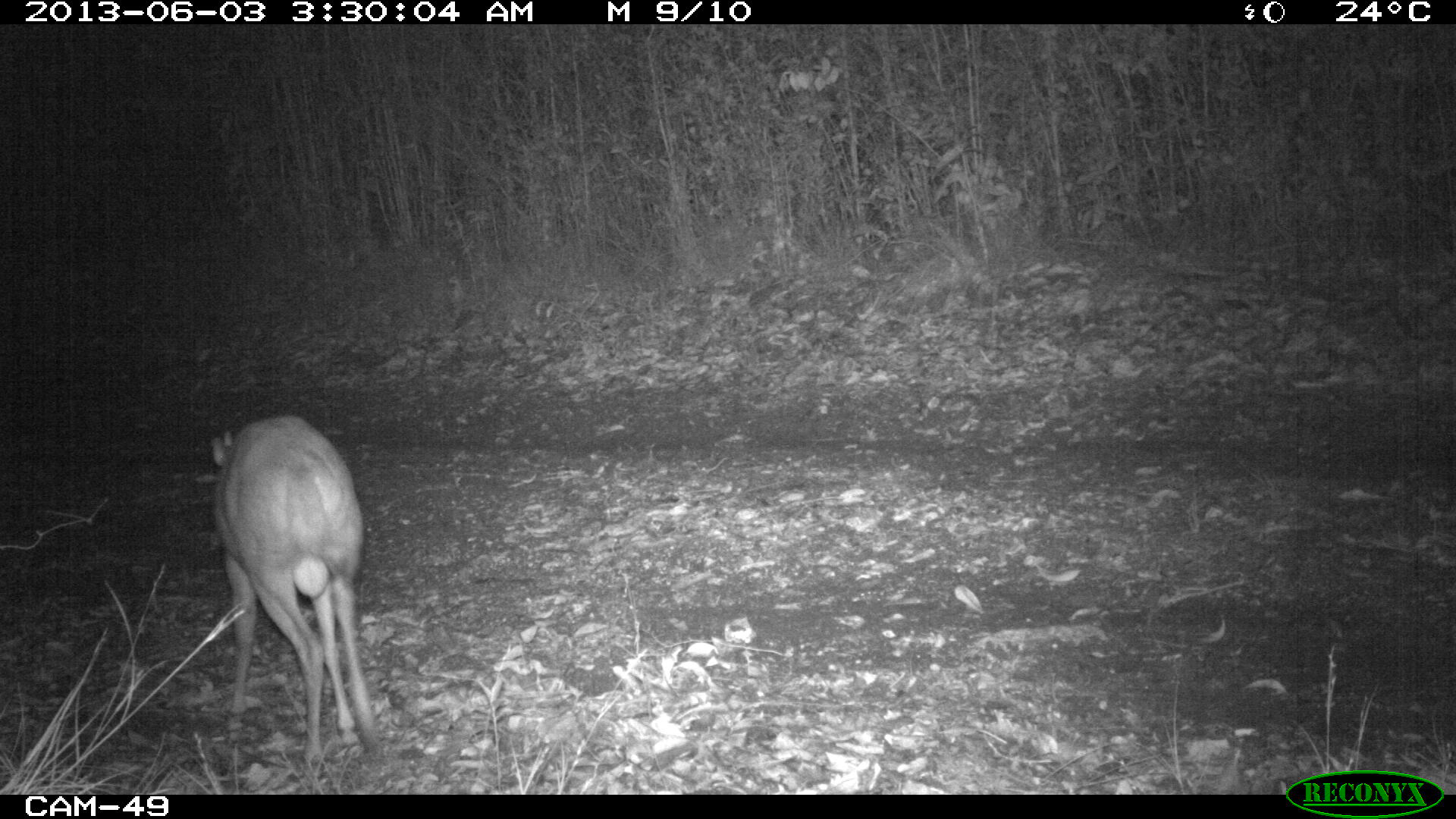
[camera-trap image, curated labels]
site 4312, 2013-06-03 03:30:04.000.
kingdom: Animalia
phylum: Chordata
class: Mammalia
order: Artiodactyla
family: Cervidae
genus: Mazama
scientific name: Mazama temama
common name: central american red brocket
Mazama temama (central american red brocket), count 1, sex male.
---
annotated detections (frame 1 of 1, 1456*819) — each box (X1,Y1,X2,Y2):
mazama temama: (208,412,383,764)